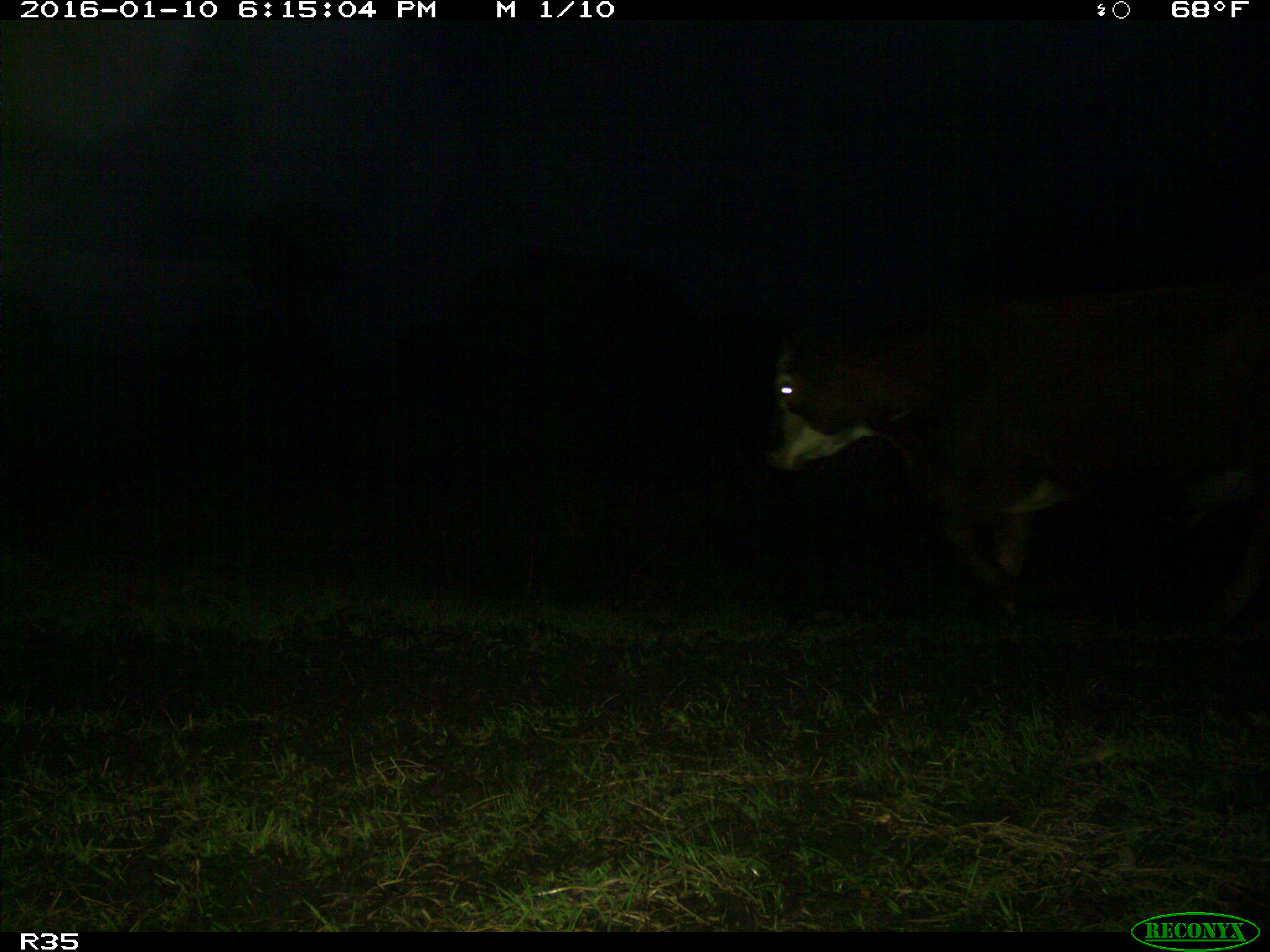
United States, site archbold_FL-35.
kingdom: Animalia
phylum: Chordata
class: Mammalia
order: Artiodactyla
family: Bovidae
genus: Bos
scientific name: Bos taurus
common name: domestic cow